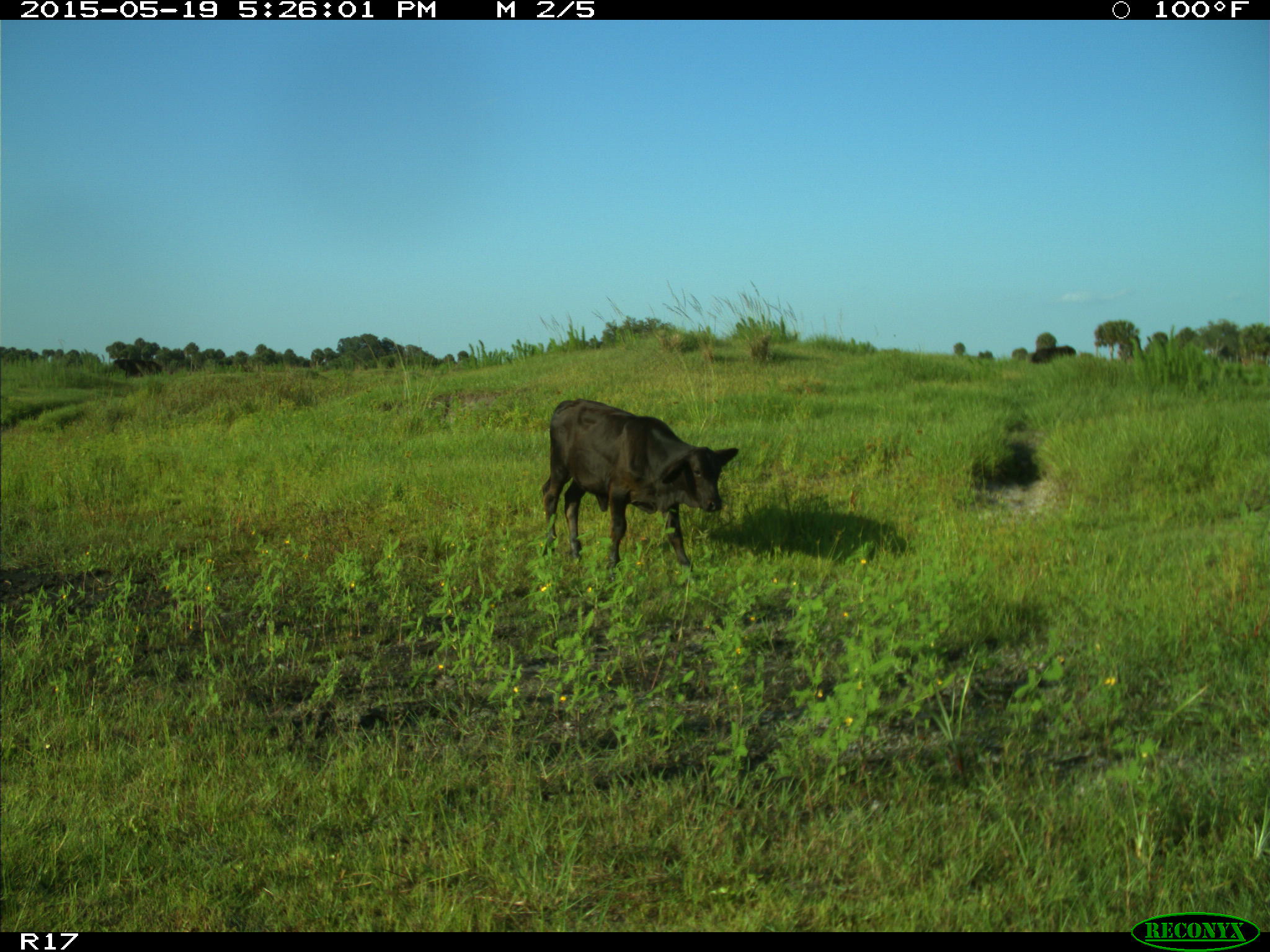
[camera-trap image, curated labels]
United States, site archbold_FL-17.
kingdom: Animalia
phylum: Chordata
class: Mammalia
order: Artiodactyla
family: Bovidae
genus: Bos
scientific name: Bos taurus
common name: domestic cow